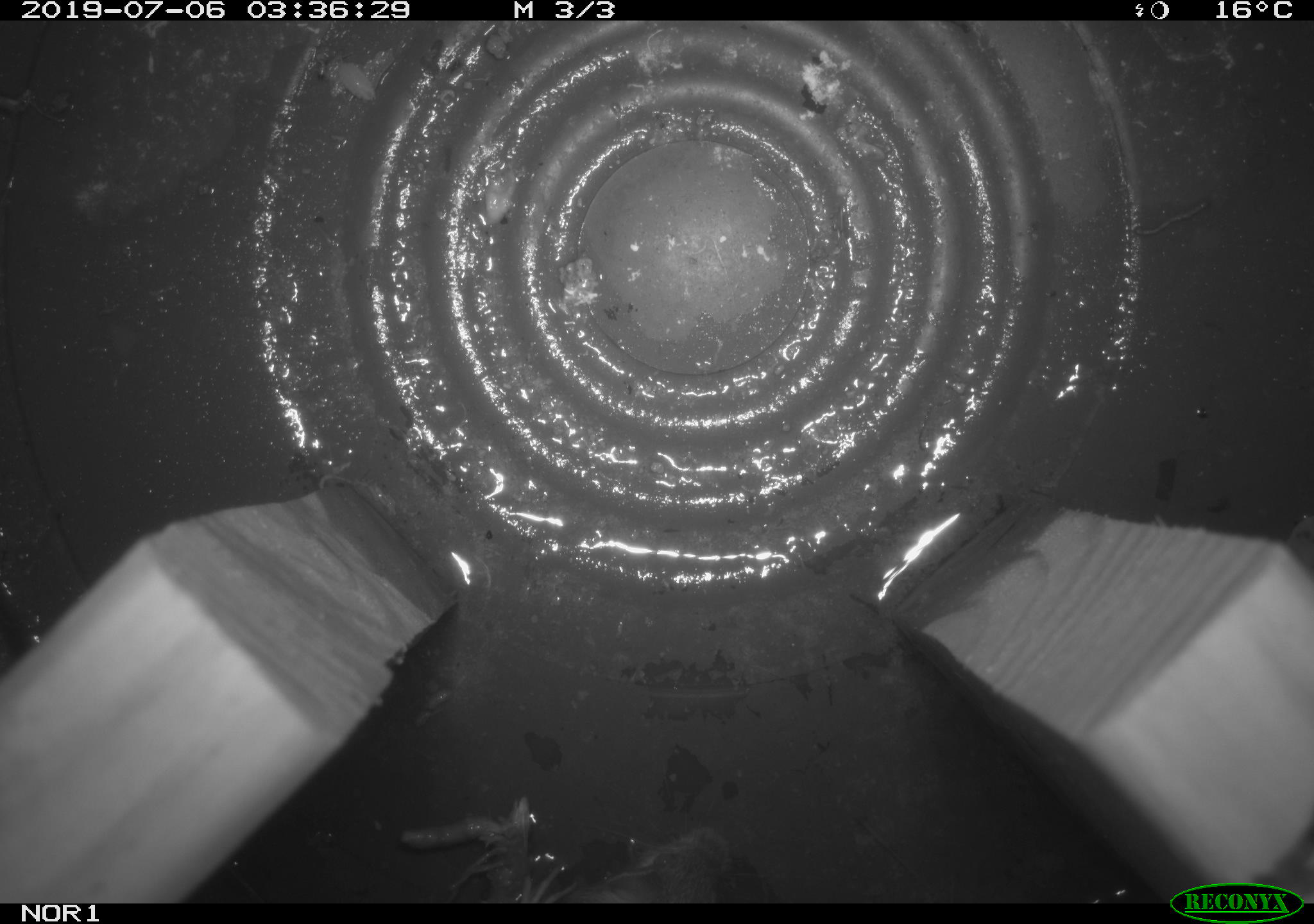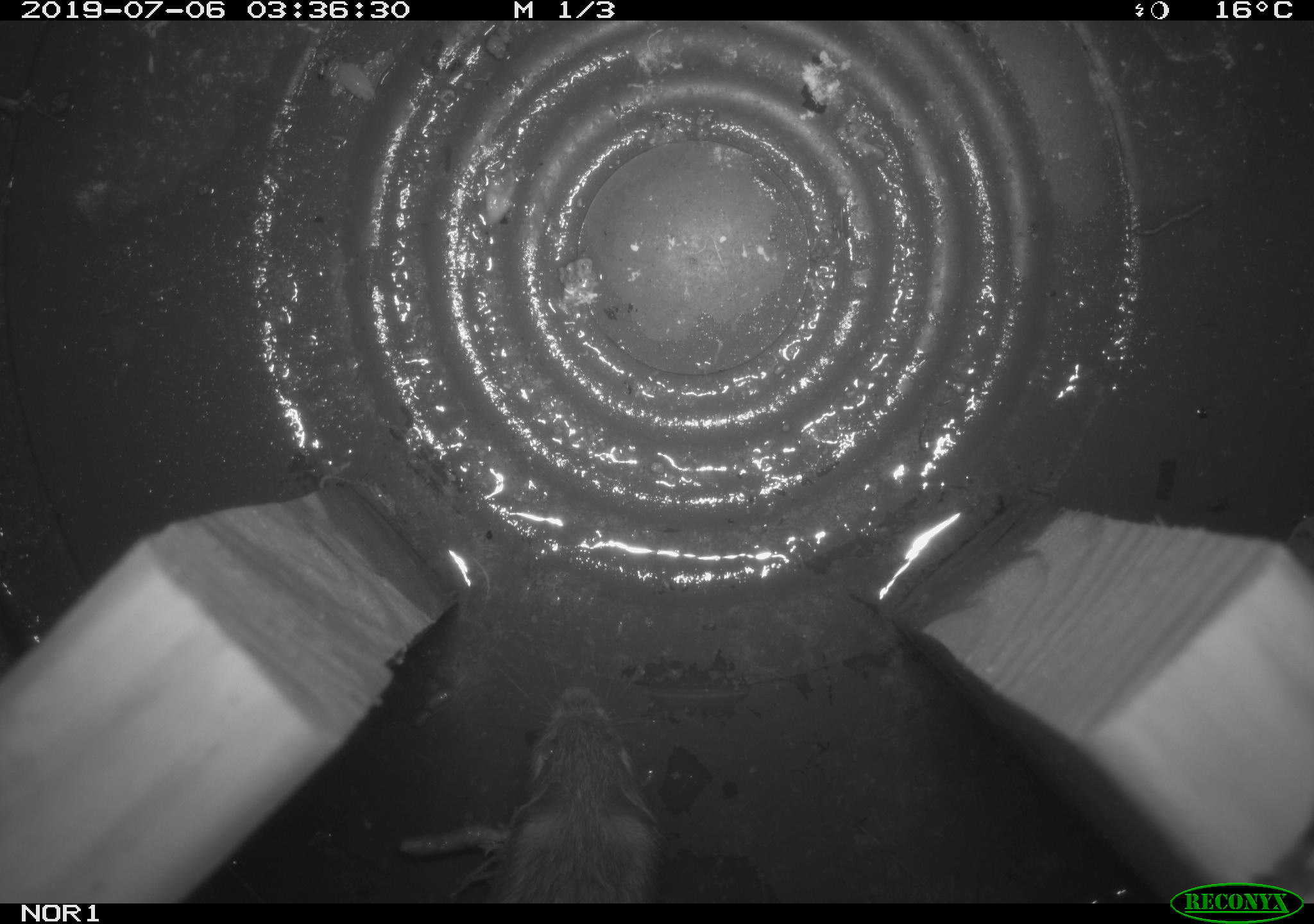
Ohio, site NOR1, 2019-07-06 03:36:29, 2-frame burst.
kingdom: Animalia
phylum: Chordata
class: Mammalia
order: Rodentia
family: Zapodidae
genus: Napaeozapus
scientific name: Napaeozapus insignis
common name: woodland jumping mouse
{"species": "woodland jumping mouse (Napaeozapus insignis)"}